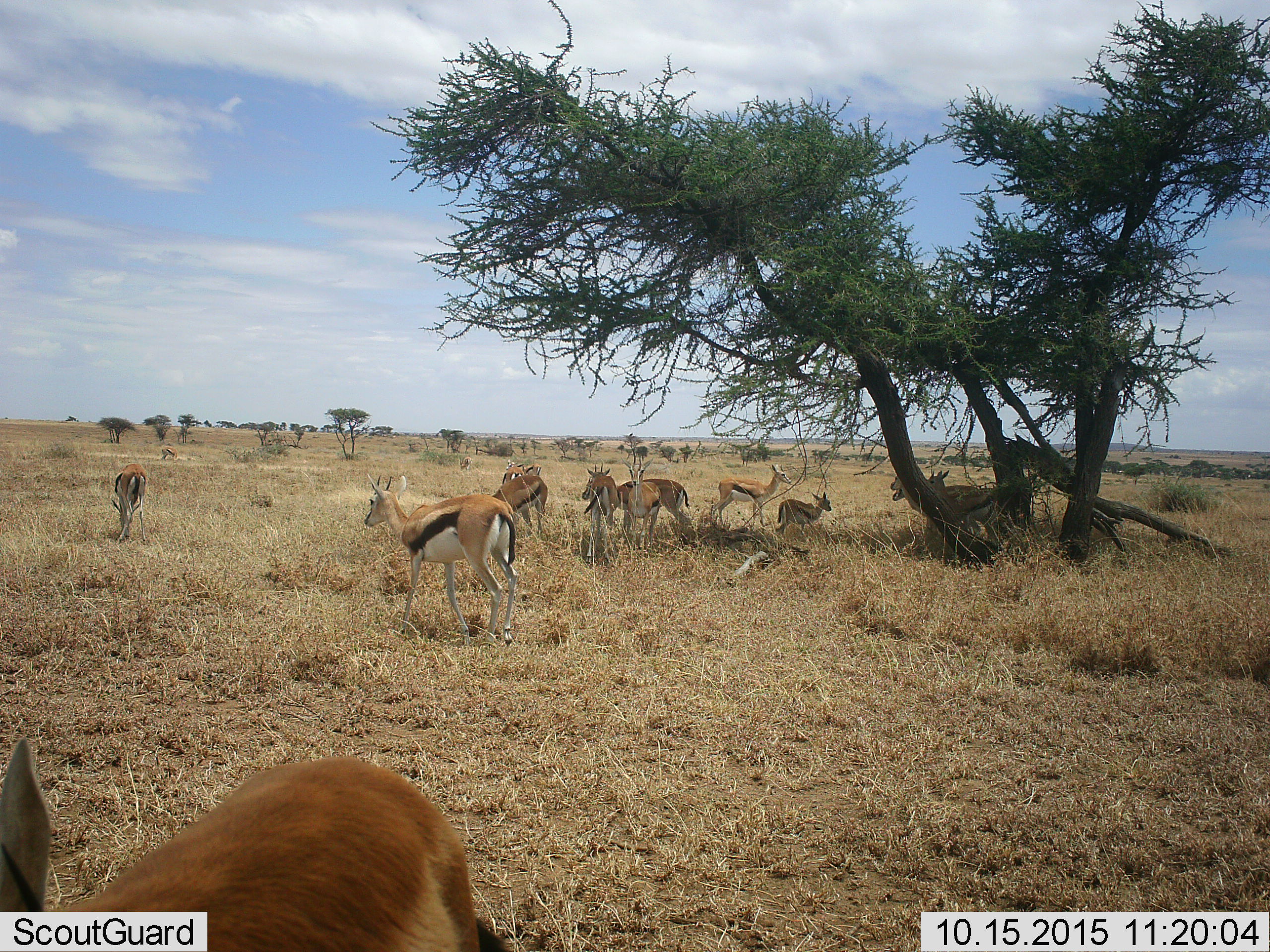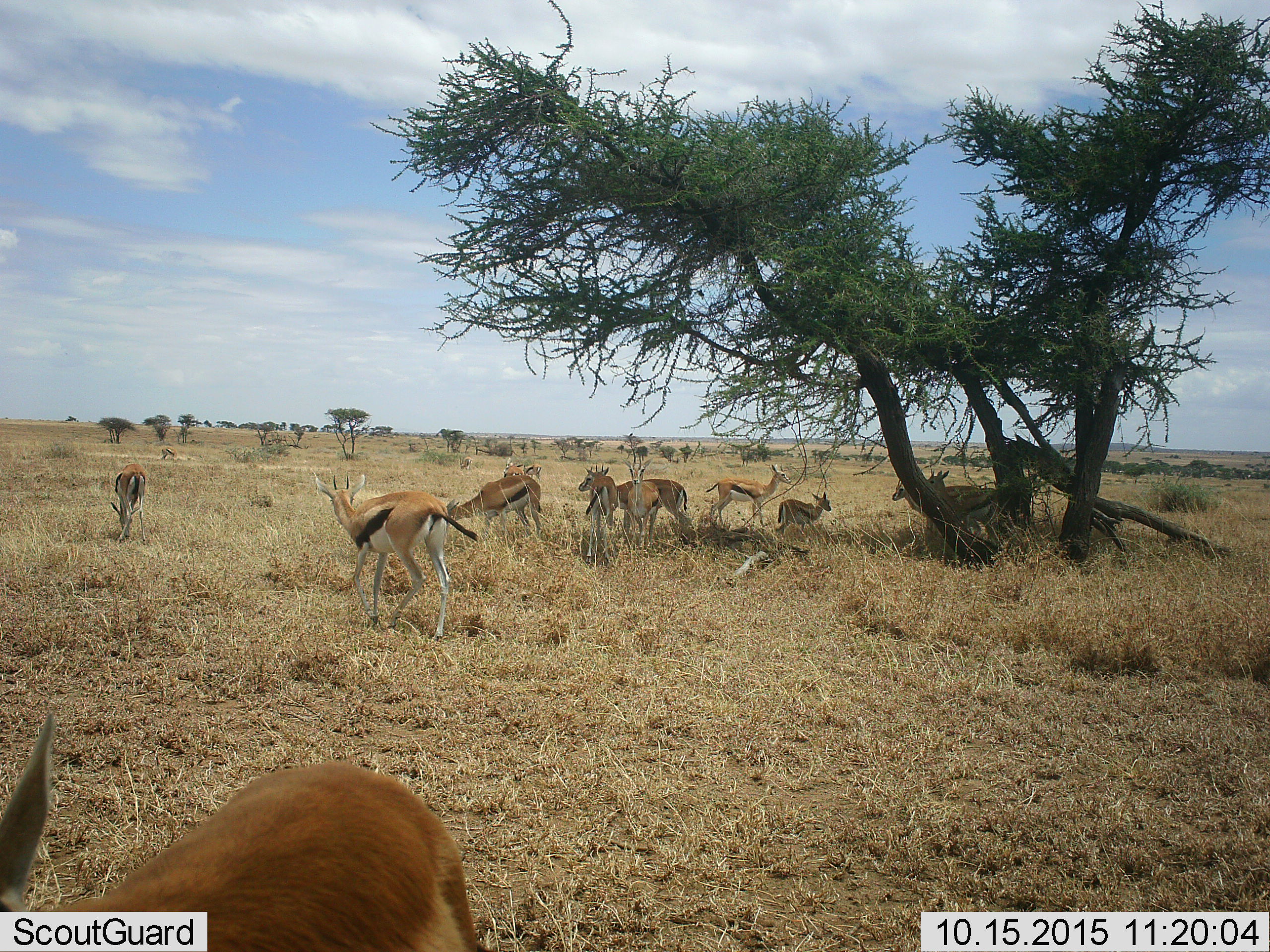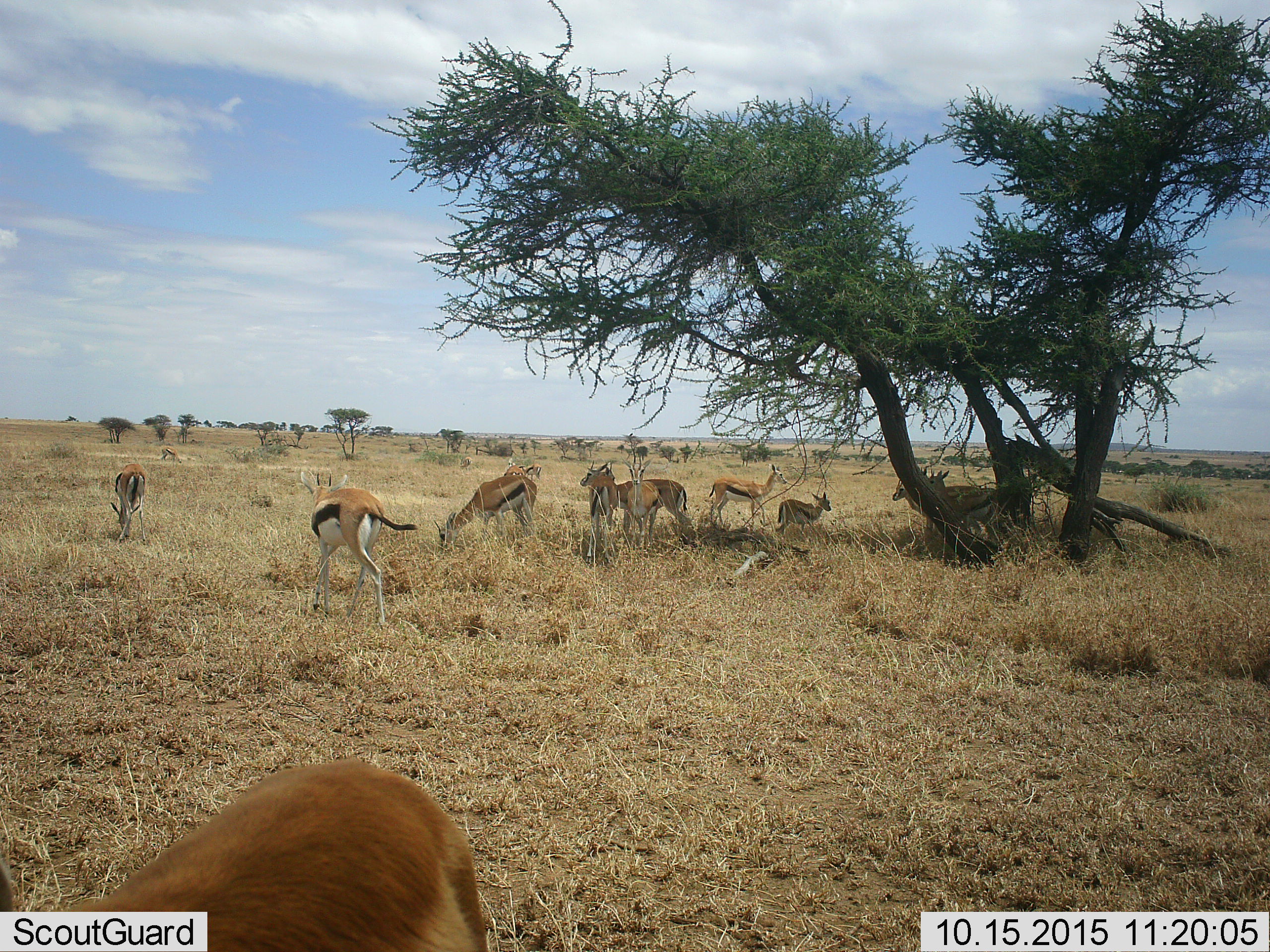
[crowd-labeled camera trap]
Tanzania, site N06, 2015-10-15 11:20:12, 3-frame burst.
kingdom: Animalia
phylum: Chordata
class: Mammalia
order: Artiodactyla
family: Bovidae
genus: Eudorcas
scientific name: Eudorcas thomsonii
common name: thomson's gazelle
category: gazellethomsons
Gazellethomsons (thomson's gazelle) (Eudorcas thomsonii), count 11-50. Behavior (volunteer vote fractions): standing 88%, resting 0%, moving 62%, interacting 38%. Young present (vote fraction): 38%. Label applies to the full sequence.